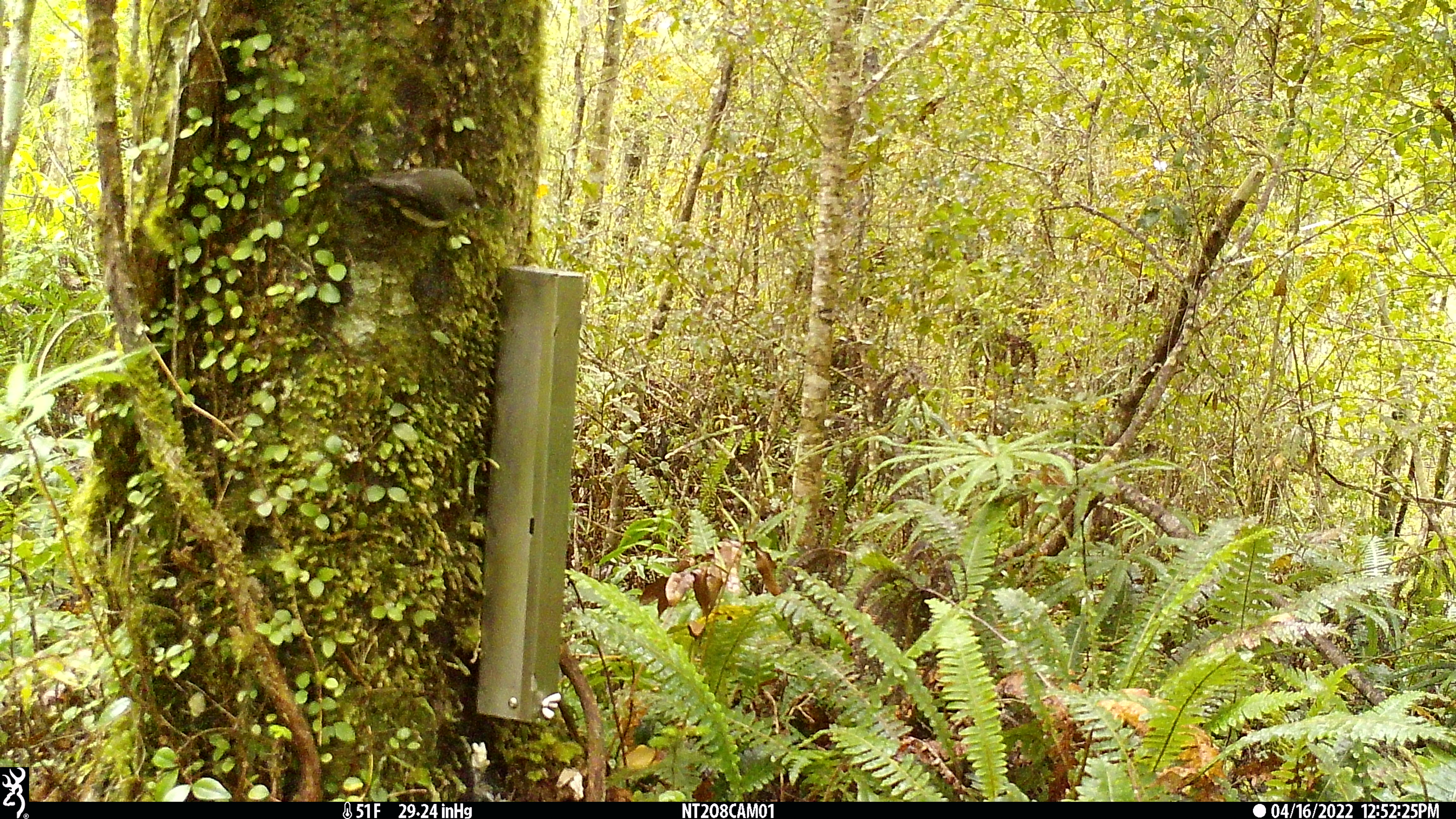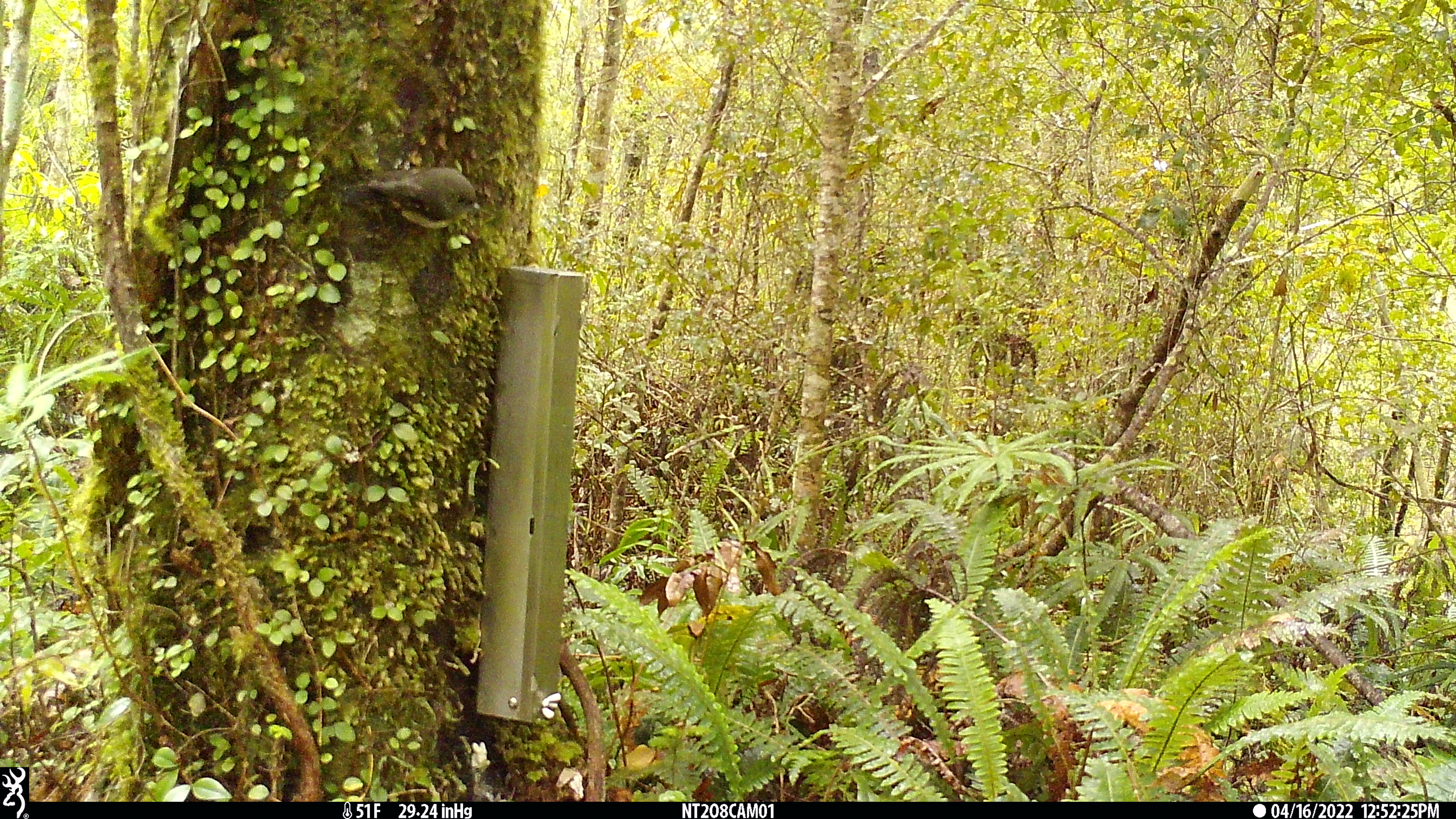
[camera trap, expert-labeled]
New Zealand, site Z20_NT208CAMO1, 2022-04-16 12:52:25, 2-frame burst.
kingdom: Animalia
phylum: Chordata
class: Aves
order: Passeriformes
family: Petroicidae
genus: Petroica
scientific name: Petroica macrocephala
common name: tomtit